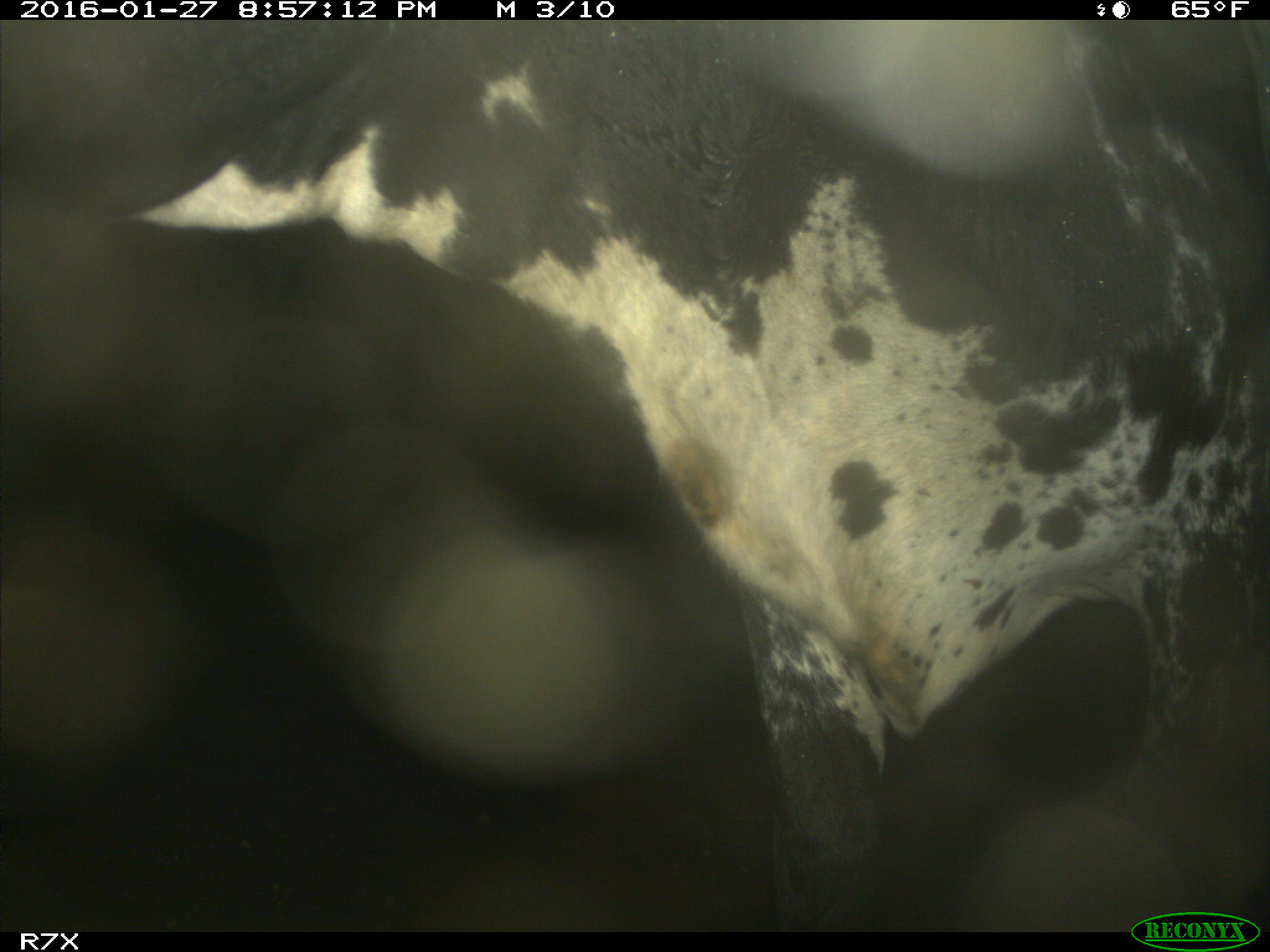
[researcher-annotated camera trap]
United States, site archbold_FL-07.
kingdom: Animalia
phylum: Chordata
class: Mammalia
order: Artiodactyla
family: Bovidae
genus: Bos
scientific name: Bos taurus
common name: domestic cow